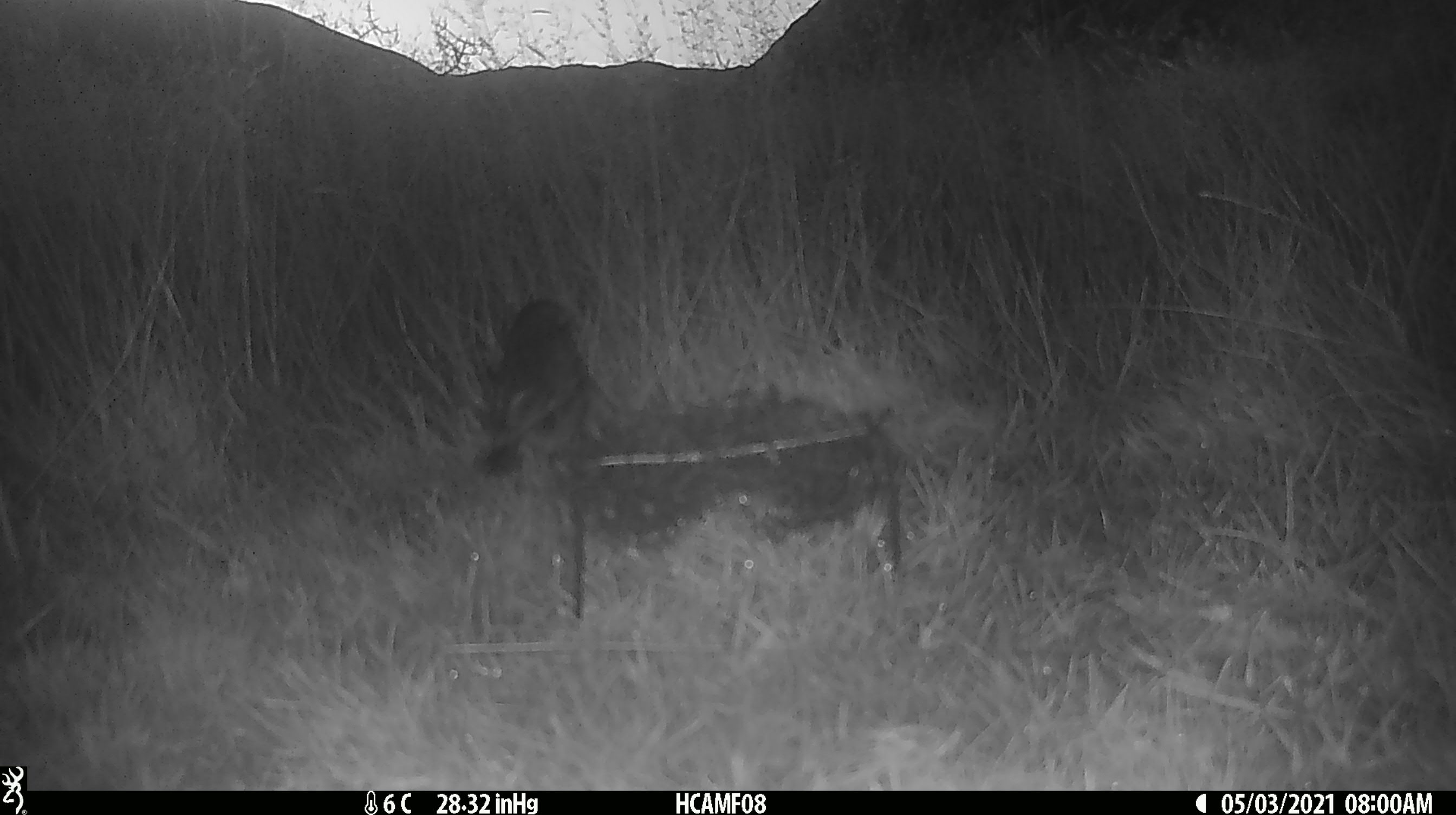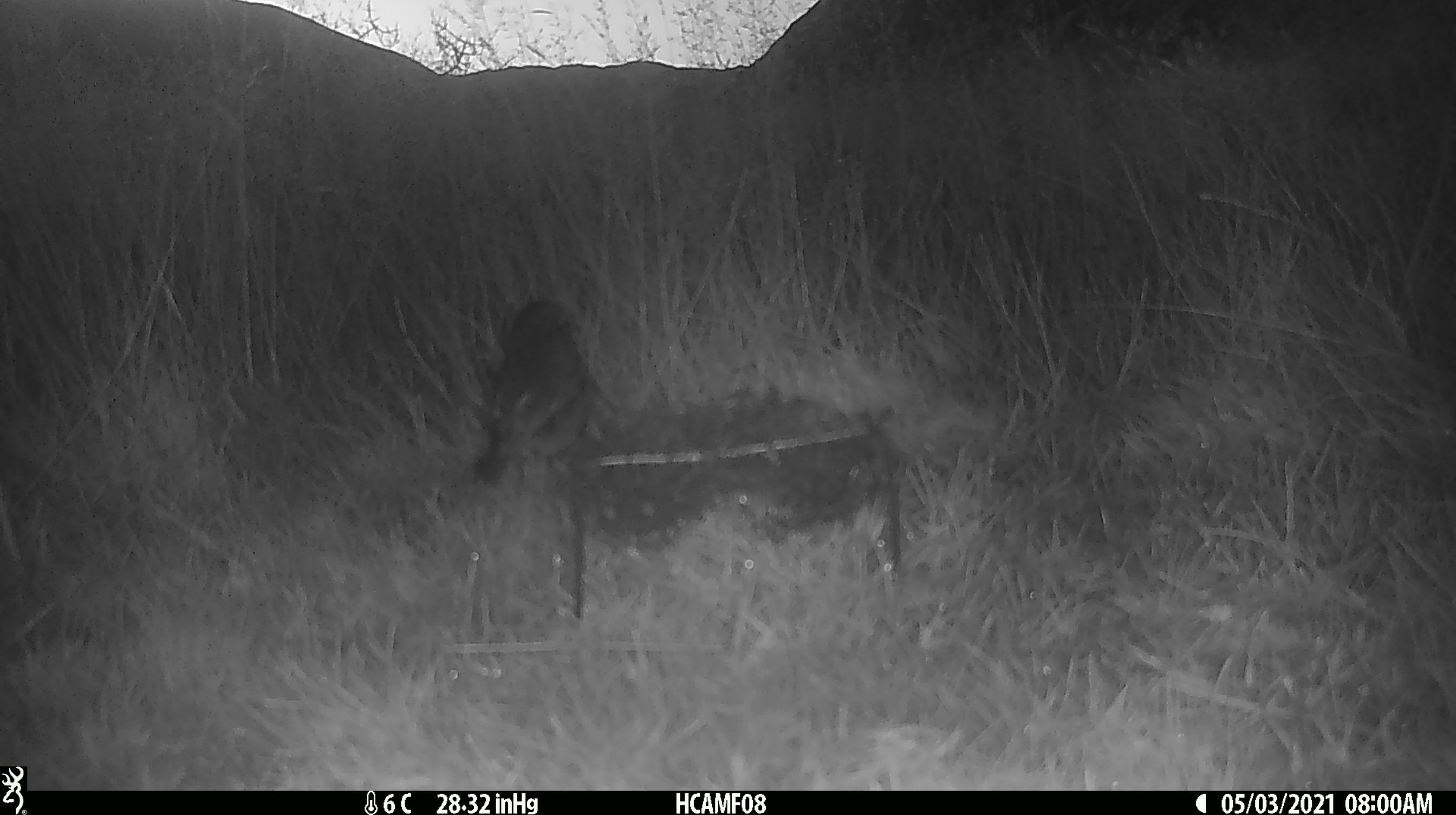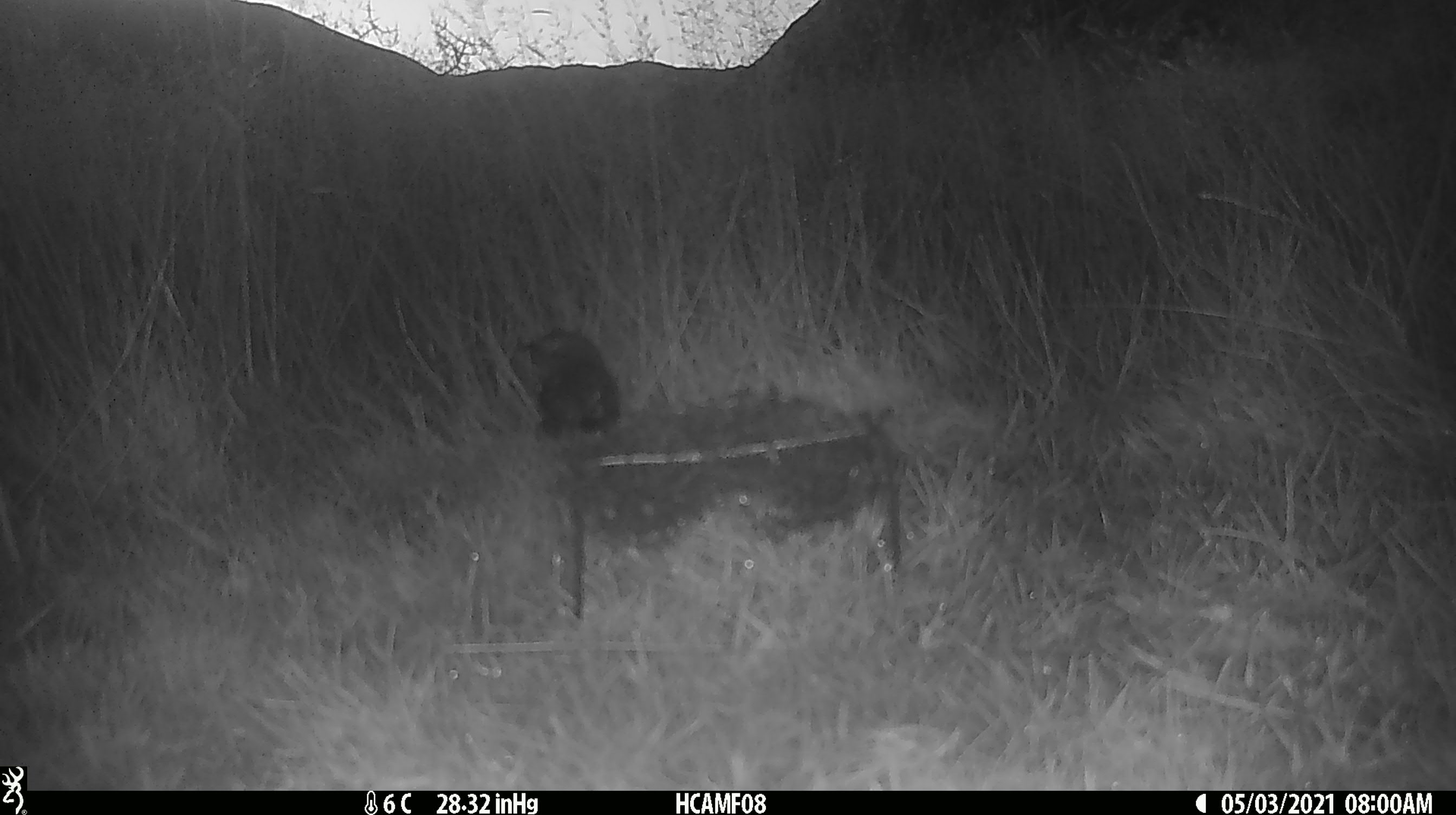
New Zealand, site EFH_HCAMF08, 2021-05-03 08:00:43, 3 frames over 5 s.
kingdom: Animalia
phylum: Chordata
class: Aves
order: Passeriformes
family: Petroicidae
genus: Petroica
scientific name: Petroica australis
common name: new zealand robin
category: robin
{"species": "robin (new zealand robin) (Petroica australis)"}